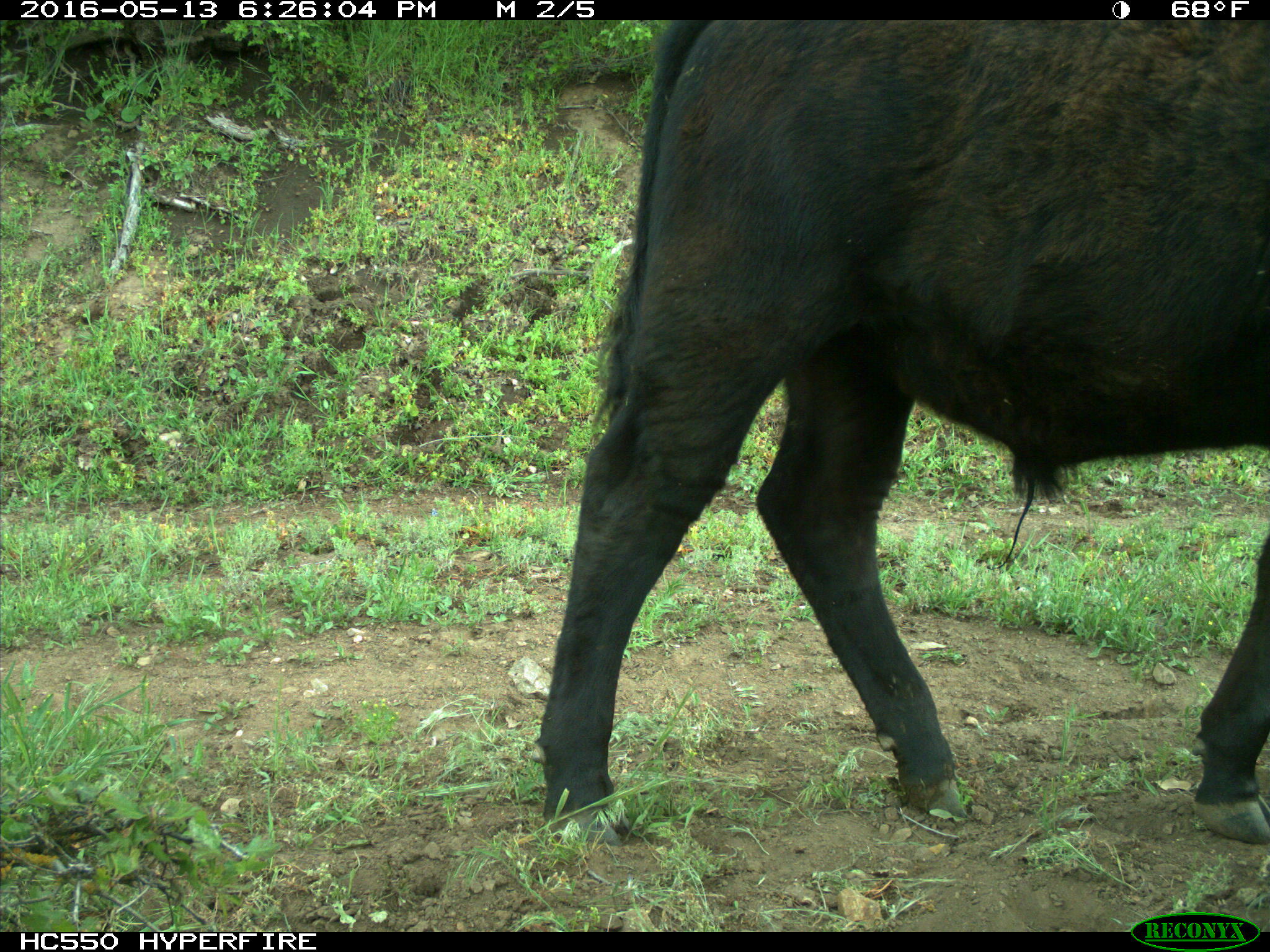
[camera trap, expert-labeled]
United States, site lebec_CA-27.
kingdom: Animalia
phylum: Chordata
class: Mammalia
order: Artiodactyla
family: Bovidae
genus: Bos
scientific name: Bos taurus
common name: domestic cow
Bos taurus (domestic cow).